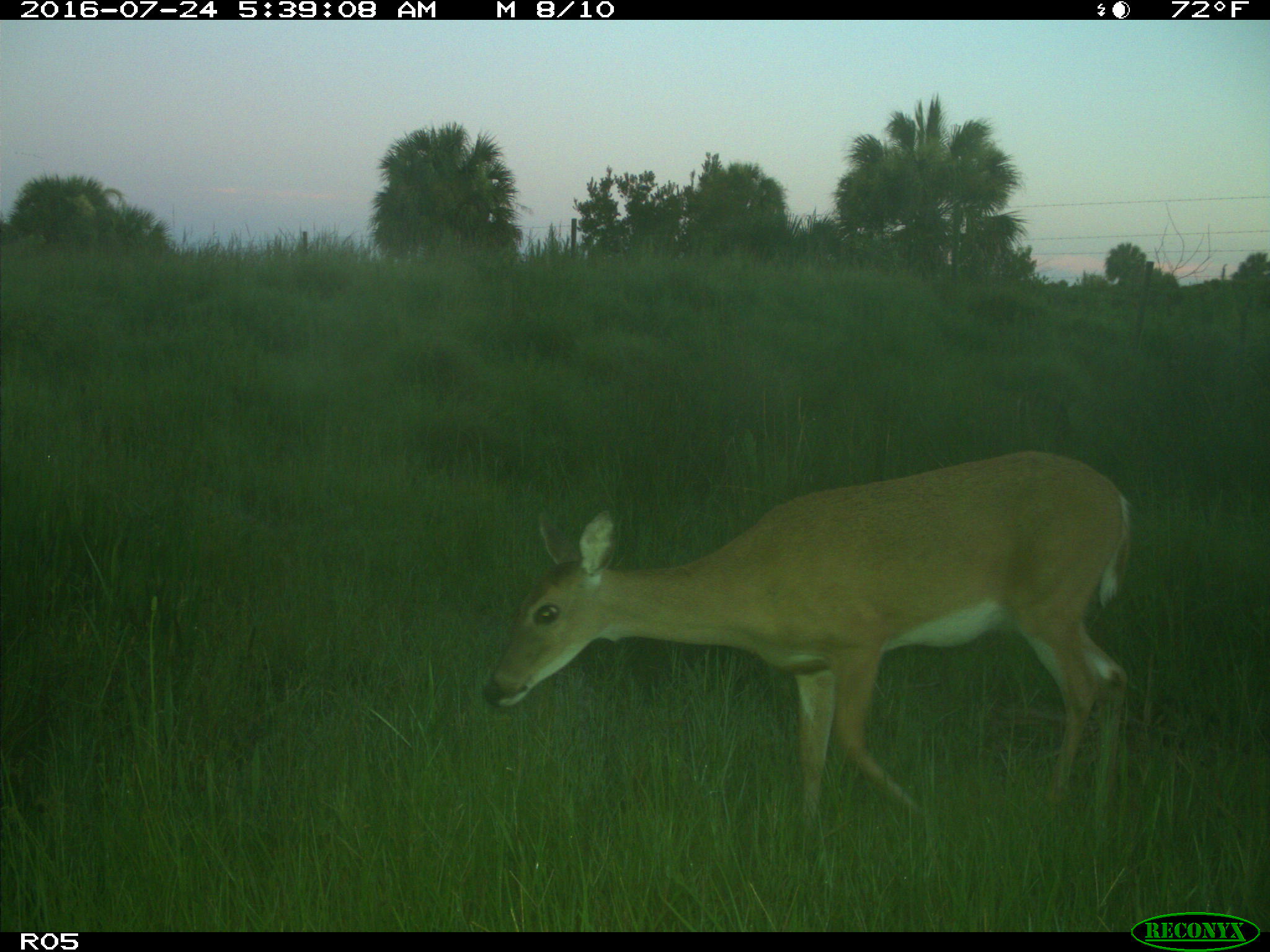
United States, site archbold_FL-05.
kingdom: Animalia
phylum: Chordata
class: Mammalia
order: Artiodactyla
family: Cervidae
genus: Odocoileus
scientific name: Odocoileus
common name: deer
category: unidentified deer